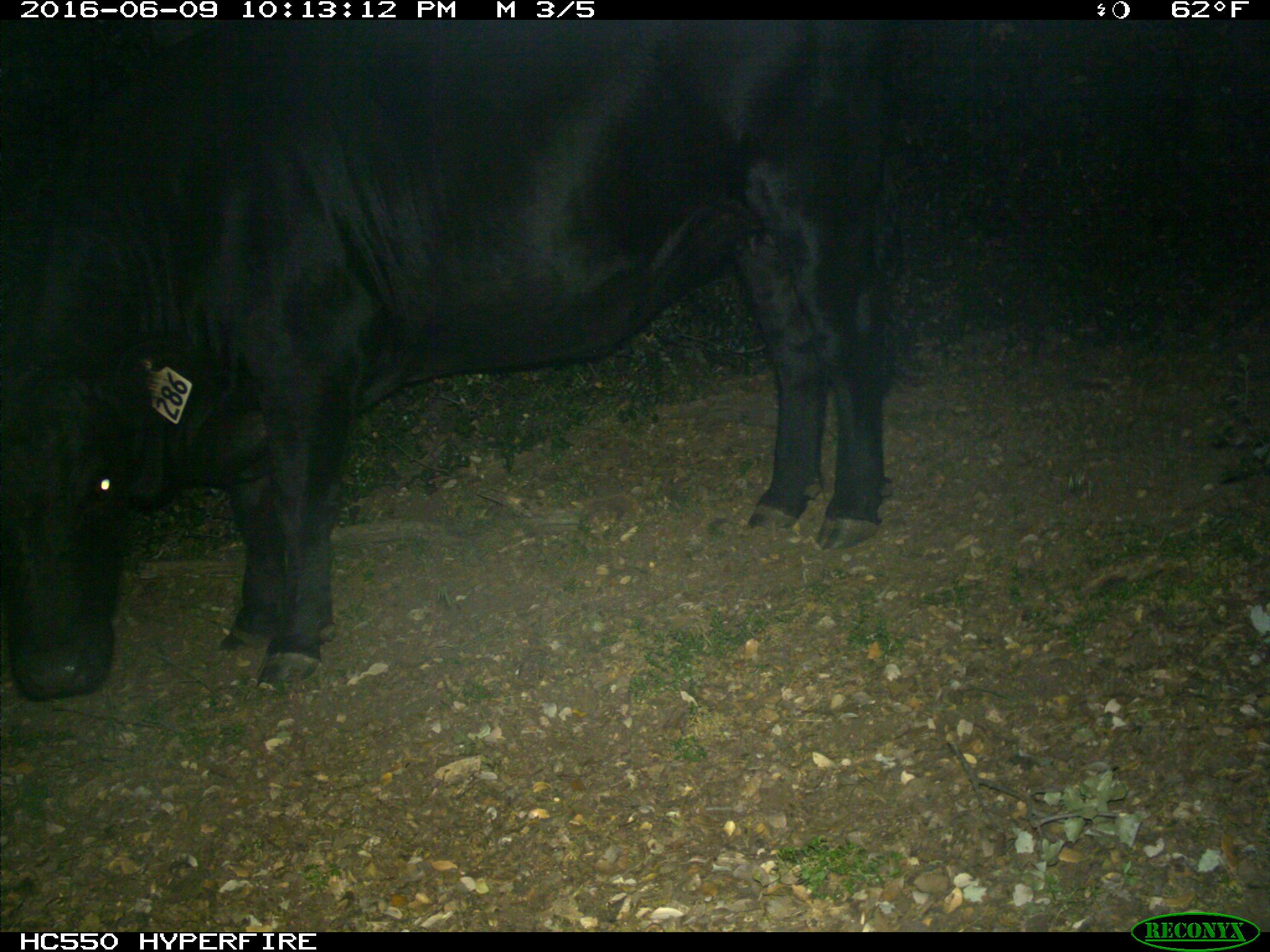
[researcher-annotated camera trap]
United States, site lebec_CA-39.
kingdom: Animalia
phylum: Chordata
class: Mammalia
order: Artiodactyla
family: Bovidae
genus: Bos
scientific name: Bos taurus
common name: domestic cow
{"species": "Bos taurus (domestic cow)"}